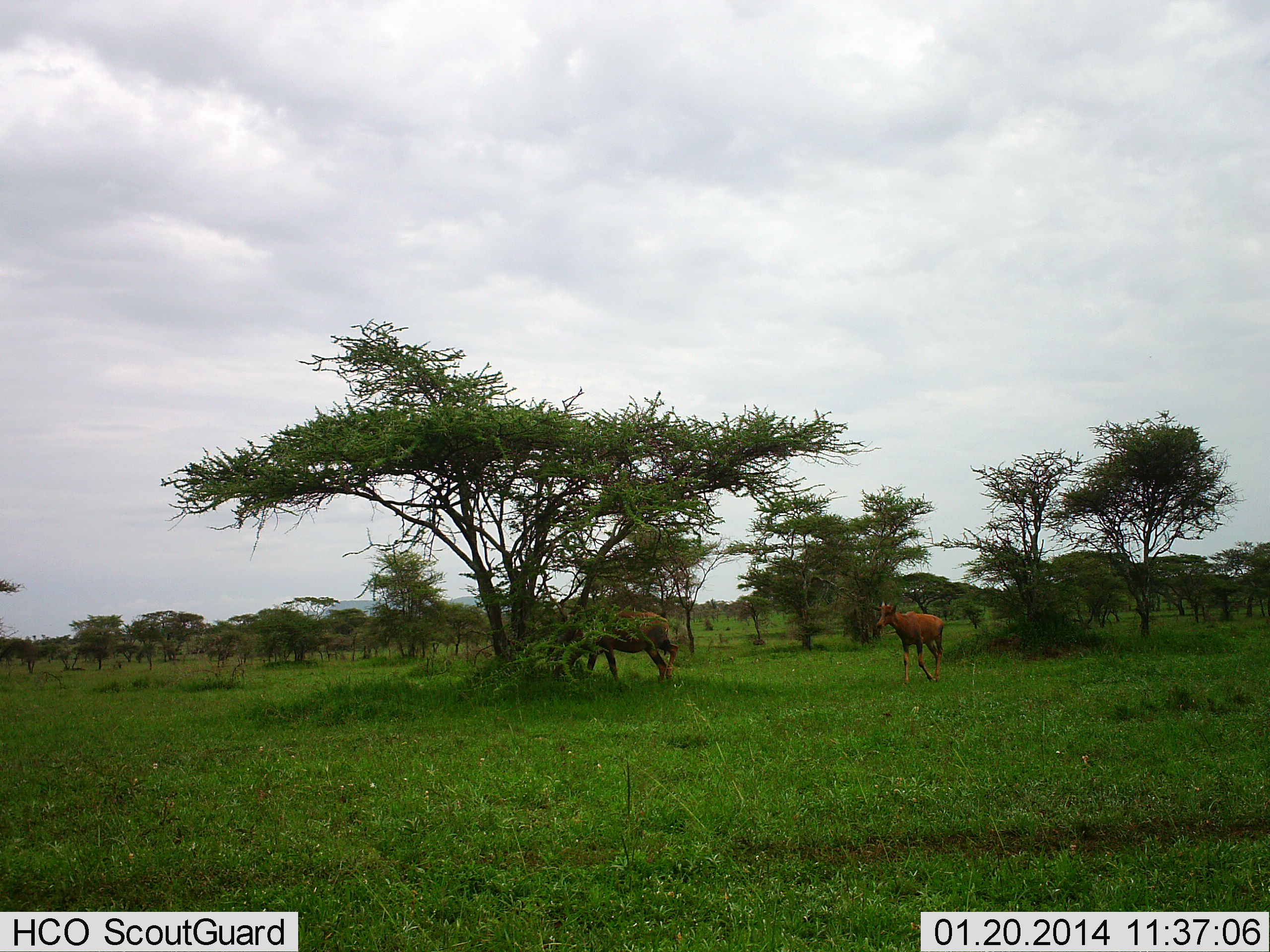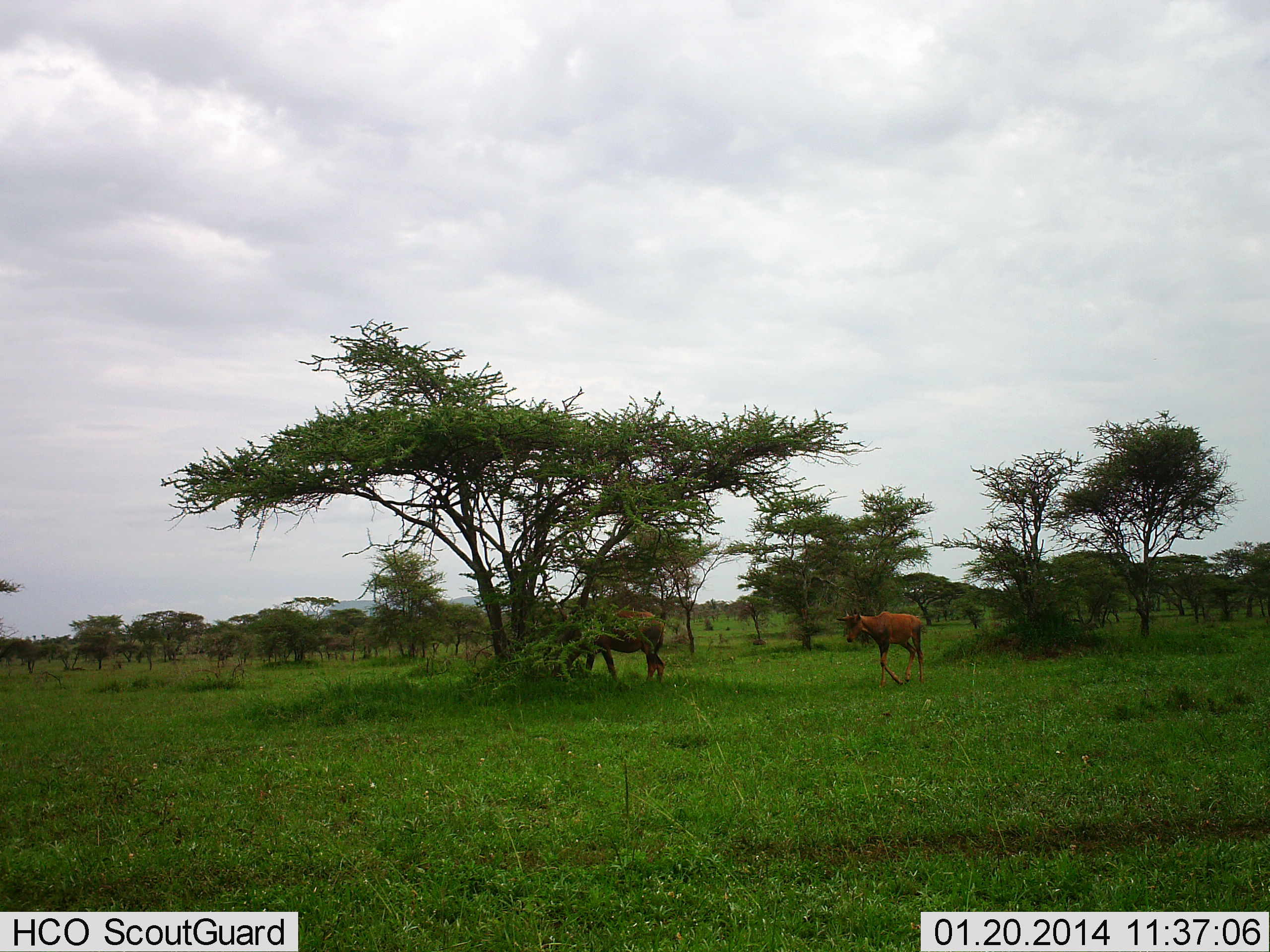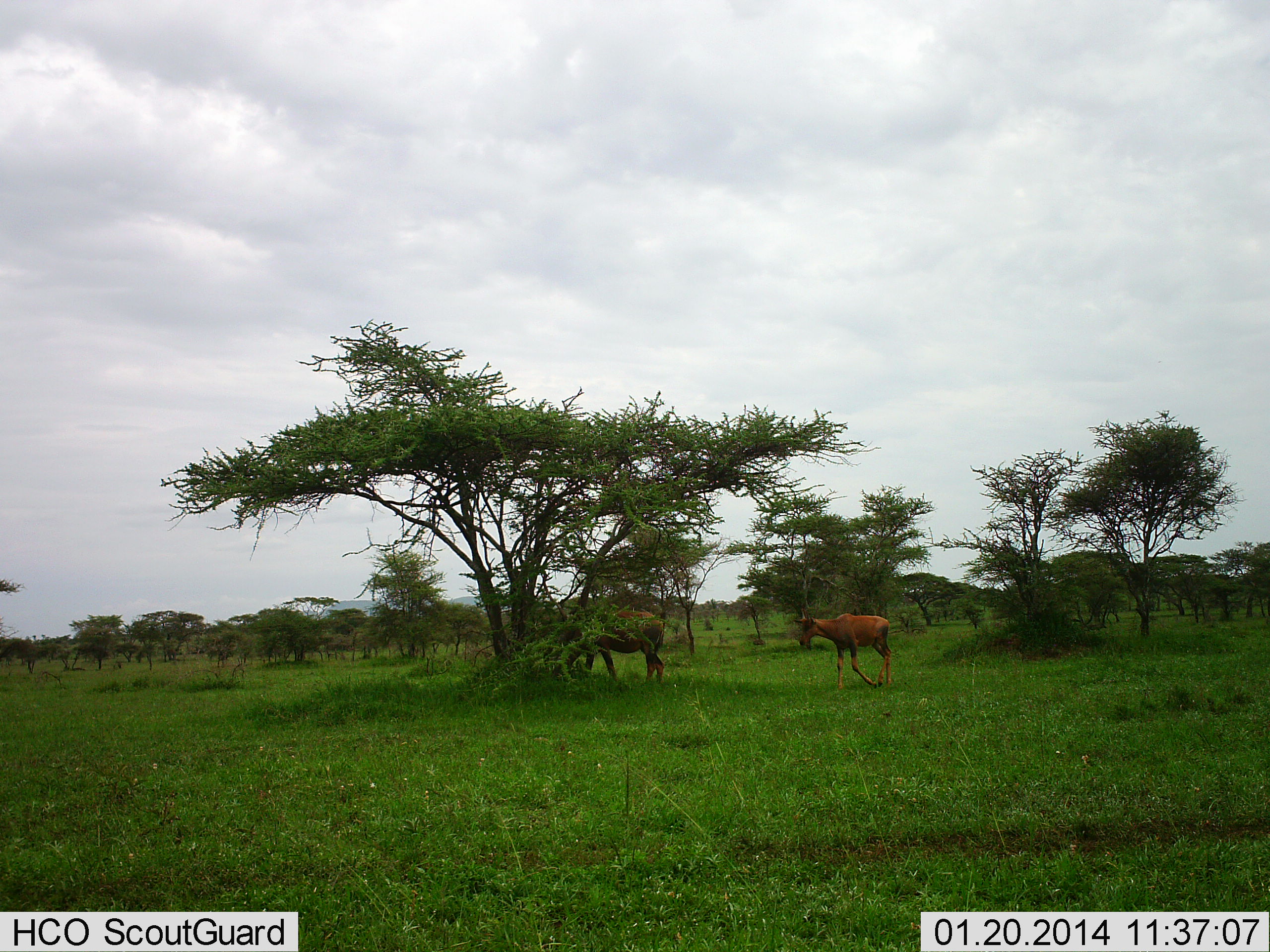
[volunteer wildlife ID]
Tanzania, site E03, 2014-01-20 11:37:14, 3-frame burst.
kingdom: Animalia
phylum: Chordata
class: Mammalia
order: Artiodactyla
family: Bovidae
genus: Damaliscus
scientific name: Damaliscus lunatus jimela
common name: topi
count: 2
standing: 70%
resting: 0%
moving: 80%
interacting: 0%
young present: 20%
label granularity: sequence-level